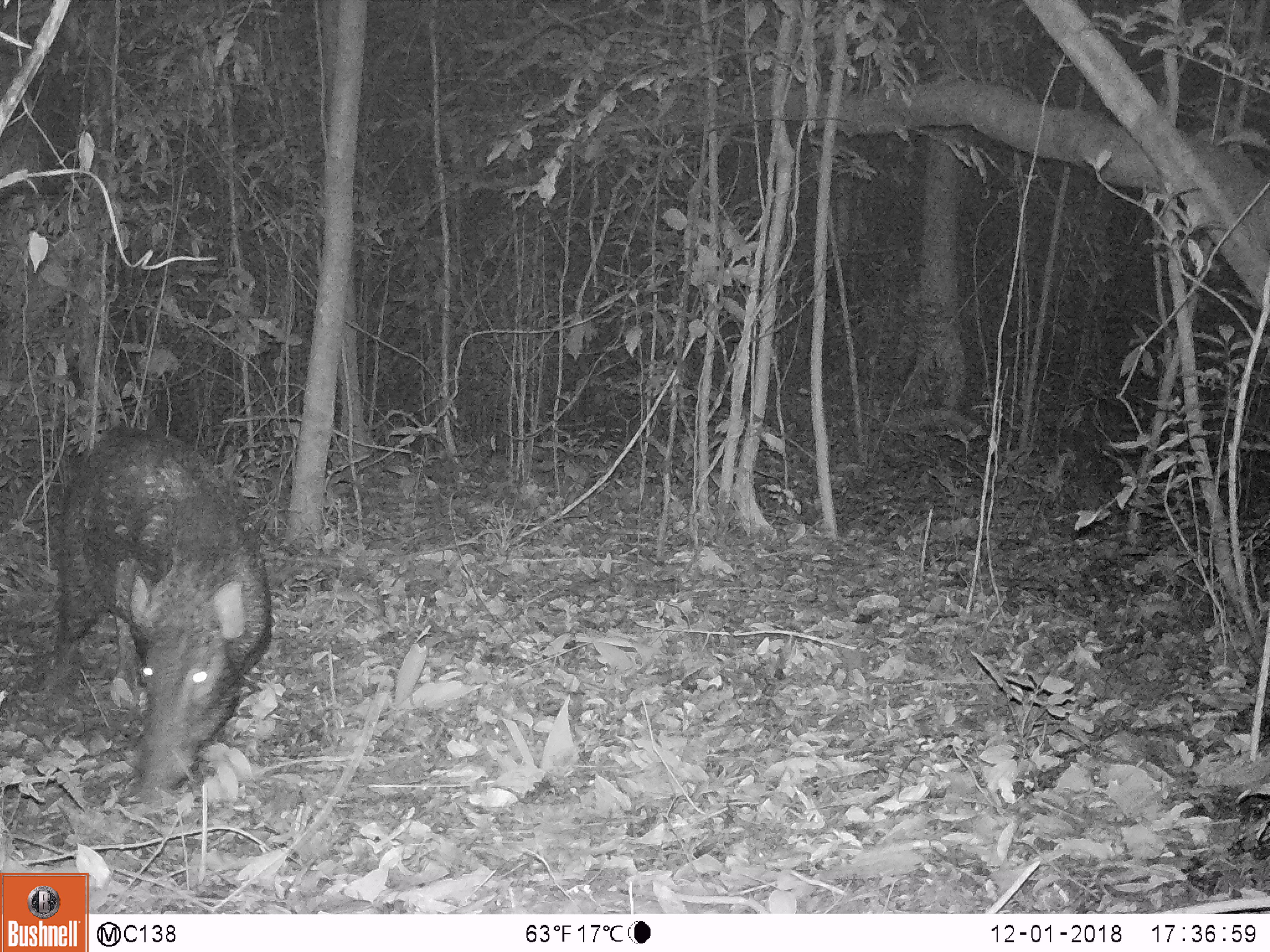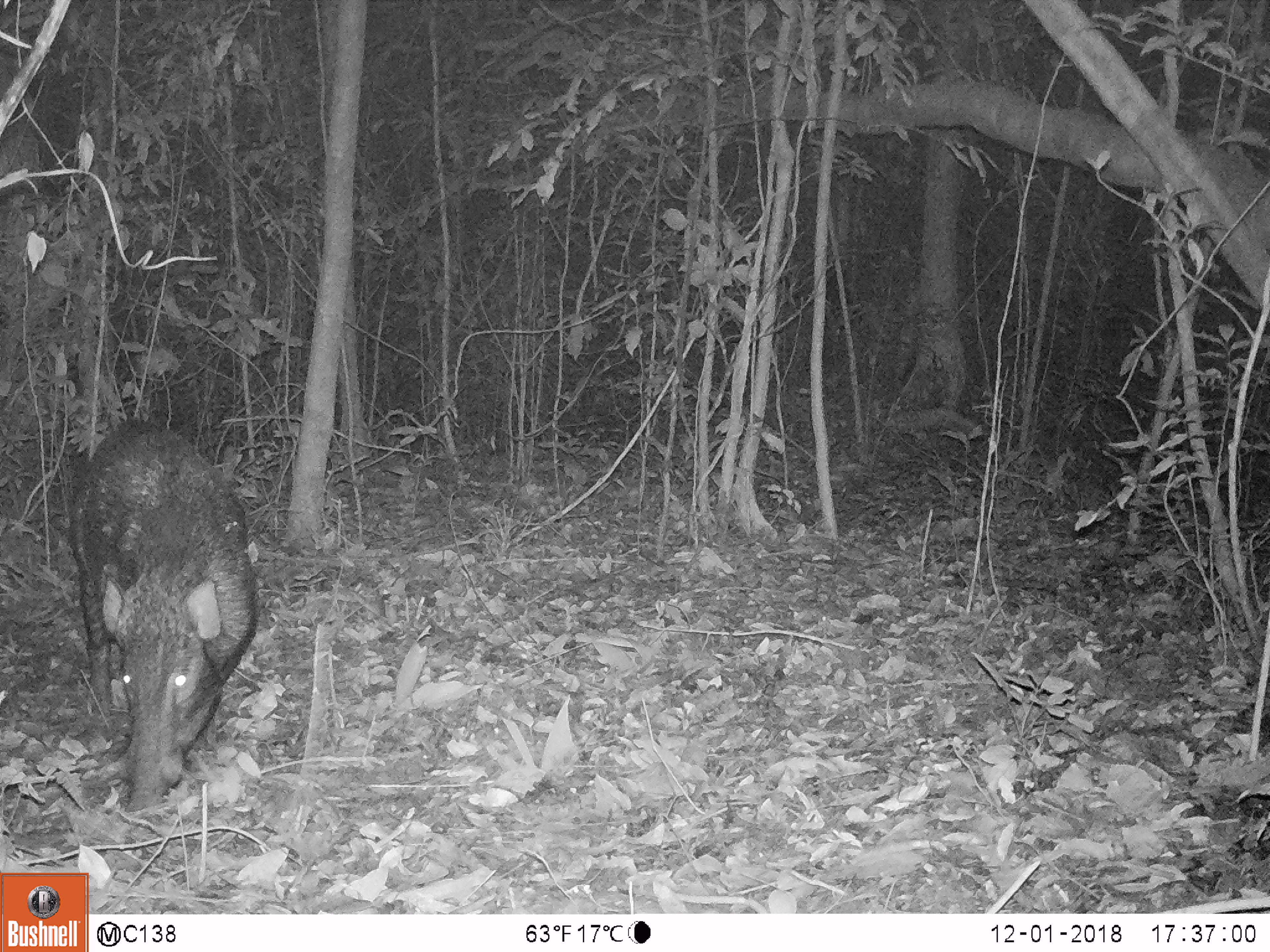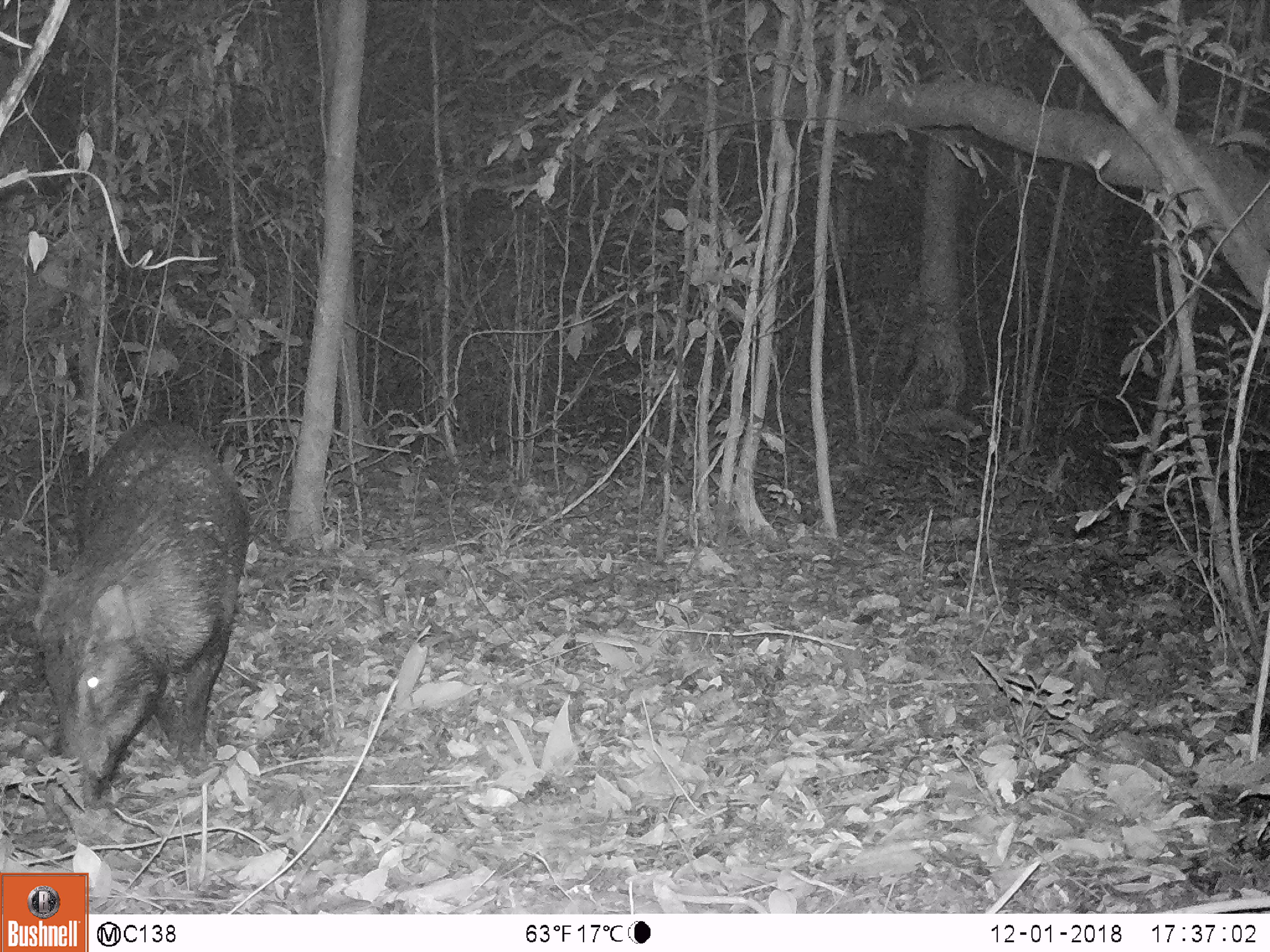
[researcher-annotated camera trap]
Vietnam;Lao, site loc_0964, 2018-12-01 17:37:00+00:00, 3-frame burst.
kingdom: Animalia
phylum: Chordata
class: Mammalia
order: Artiodactyla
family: Suidae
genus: Sus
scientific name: Sus scrofa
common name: eurasian wild pig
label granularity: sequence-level